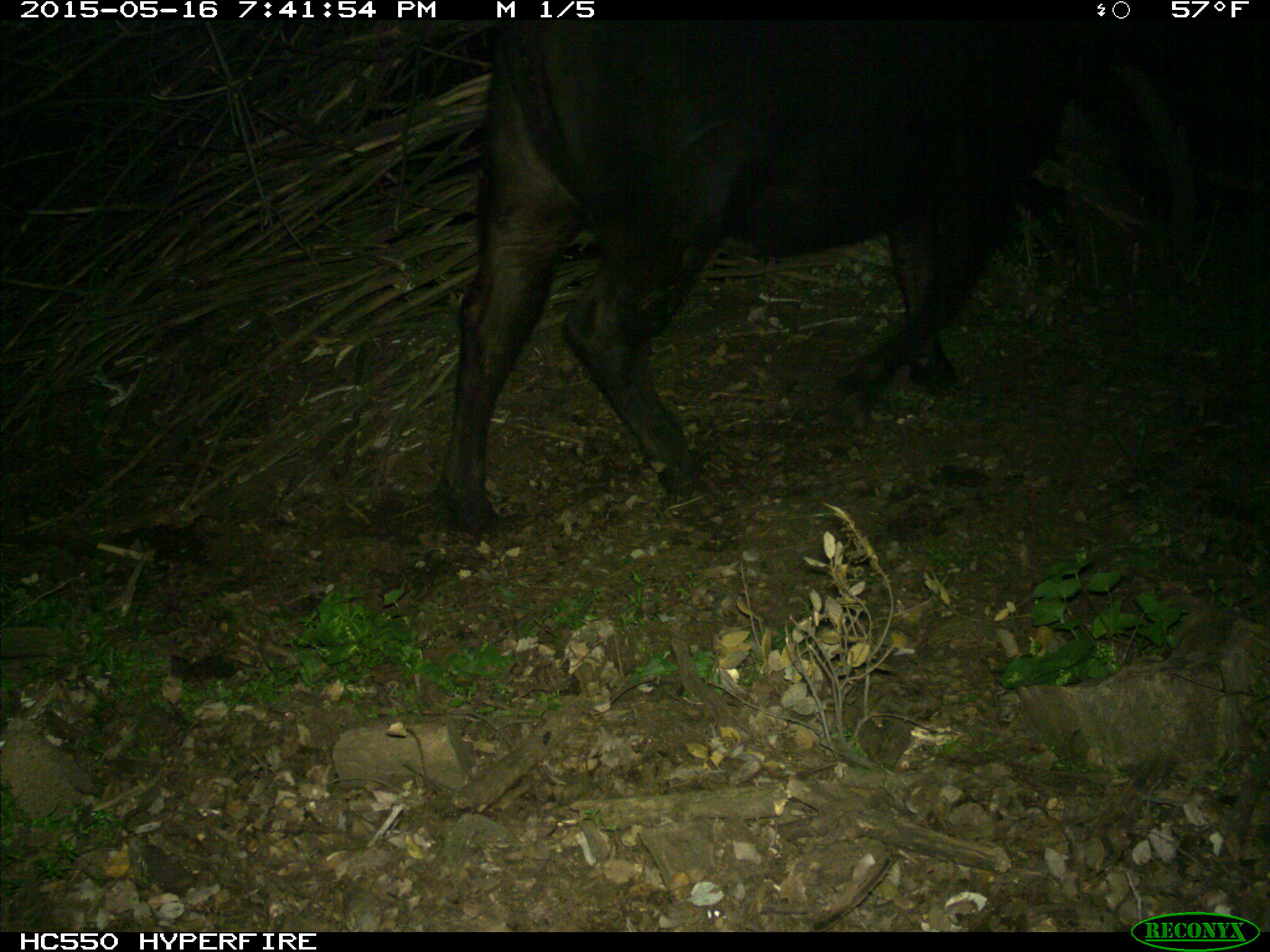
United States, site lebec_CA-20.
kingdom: Animalia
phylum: Chordata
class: Mammalia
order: Artiodactyla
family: Bovidae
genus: Bos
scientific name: Bos taurus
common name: domestic cow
Bos taurus (domestic cow).